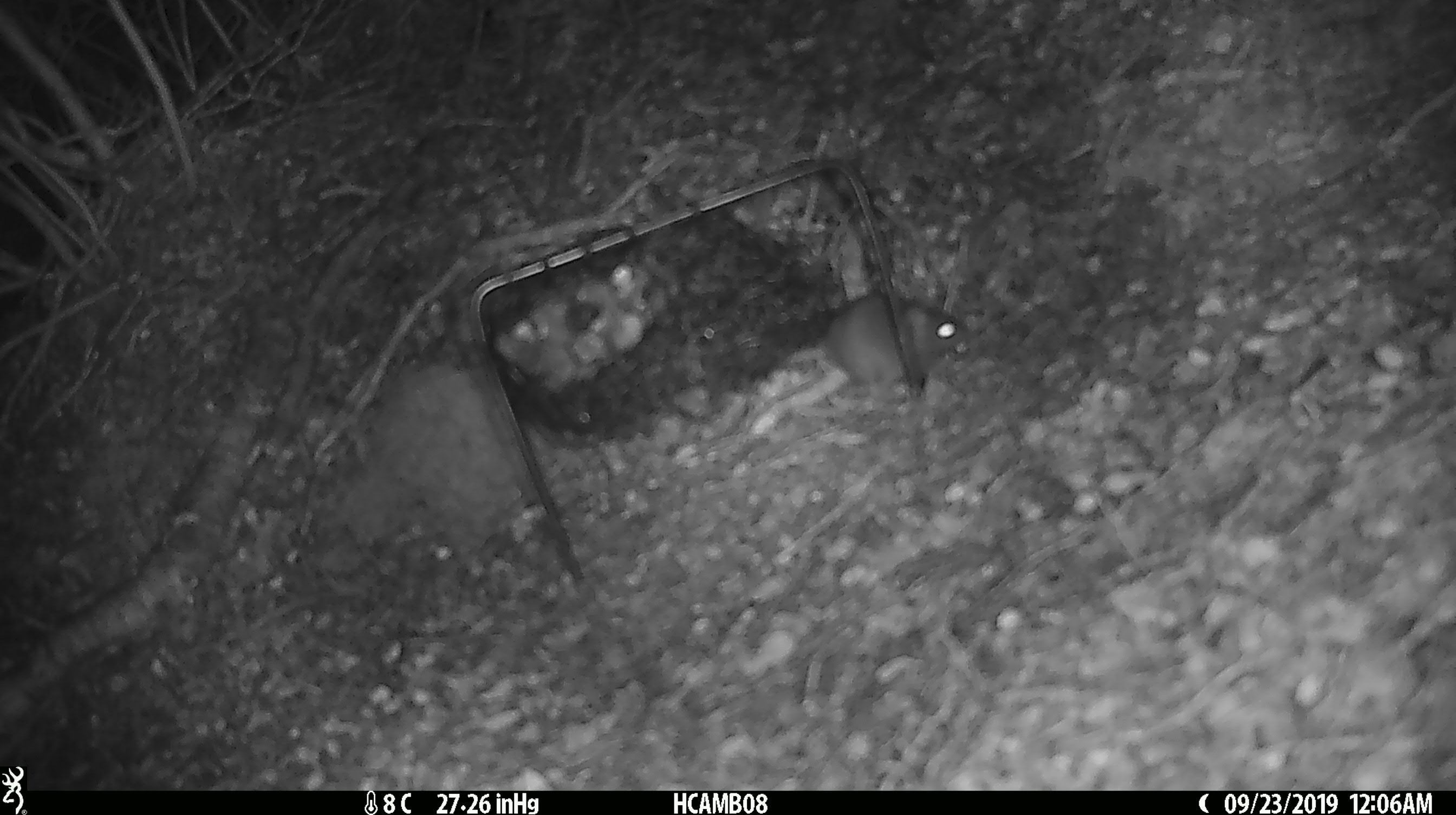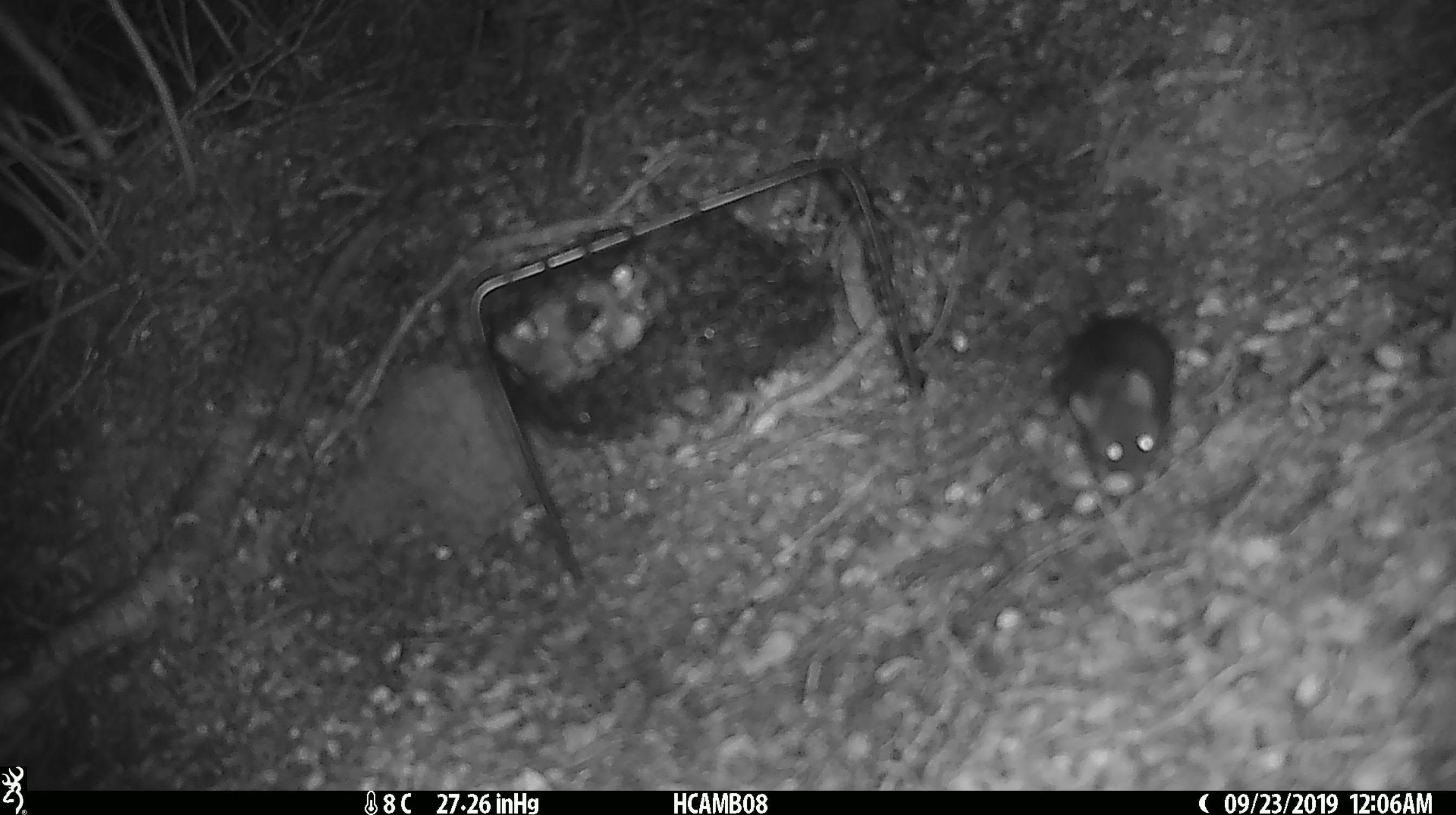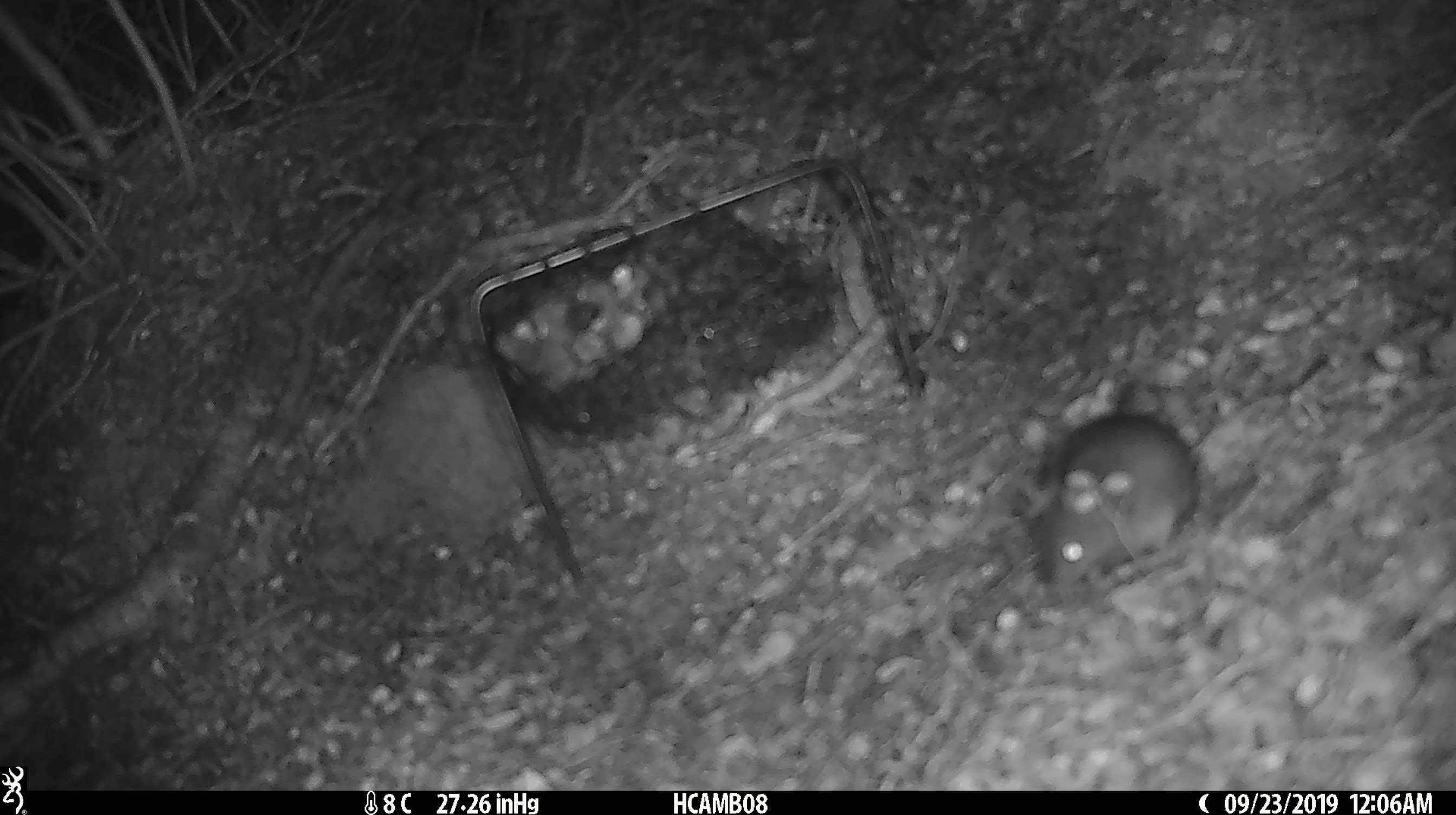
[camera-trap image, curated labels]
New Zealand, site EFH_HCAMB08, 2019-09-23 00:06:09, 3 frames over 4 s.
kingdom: Animalia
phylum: Chordata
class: Mammalia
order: Rodentia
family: Muridae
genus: Mus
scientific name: Mus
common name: mouse